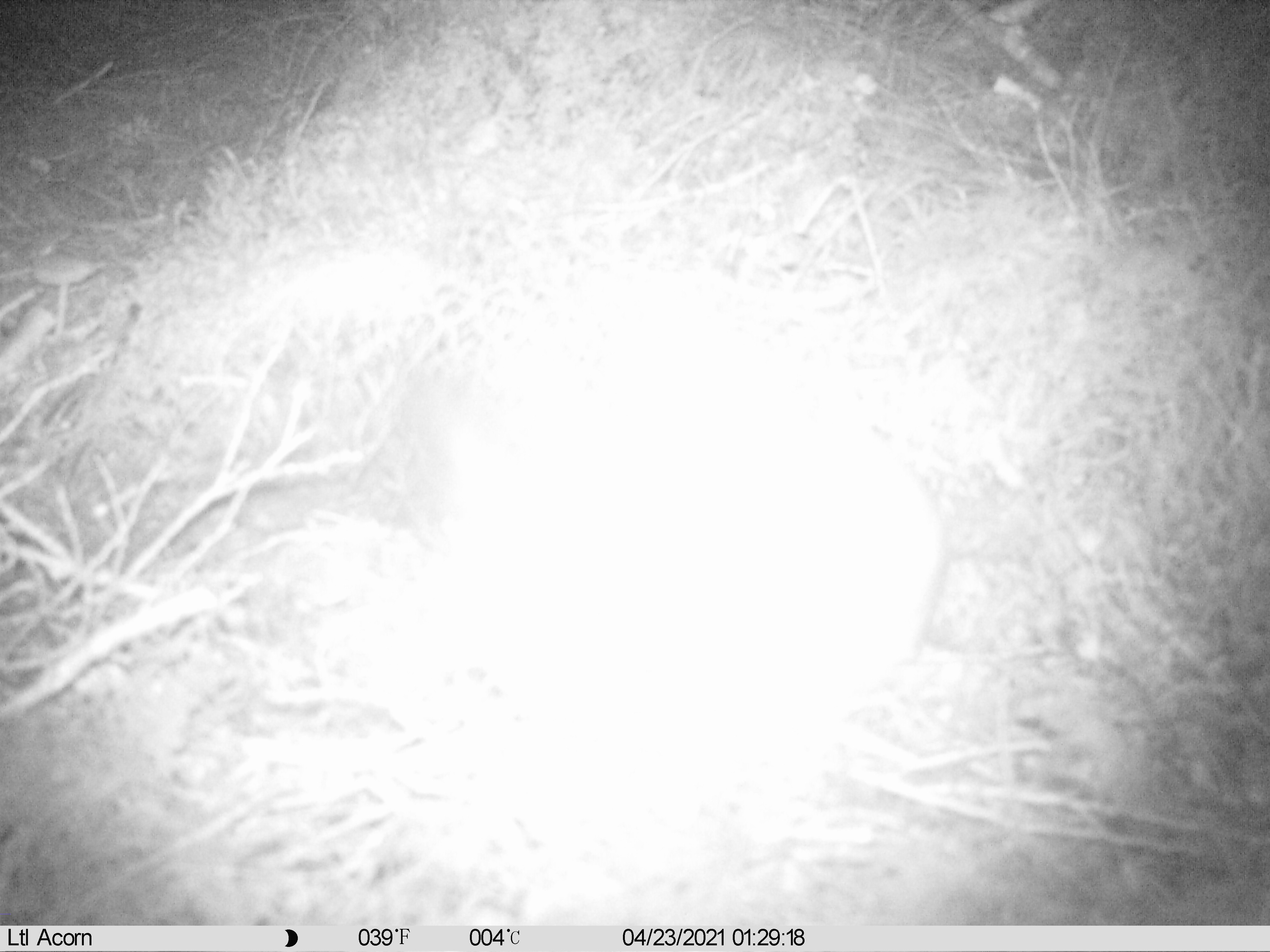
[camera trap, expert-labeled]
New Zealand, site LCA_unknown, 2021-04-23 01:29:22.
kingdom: Animalia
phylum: Chordata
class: Mammalia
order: Carnivora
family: Mustelidae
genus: Mustela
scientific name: Mustela erminea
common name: stoat